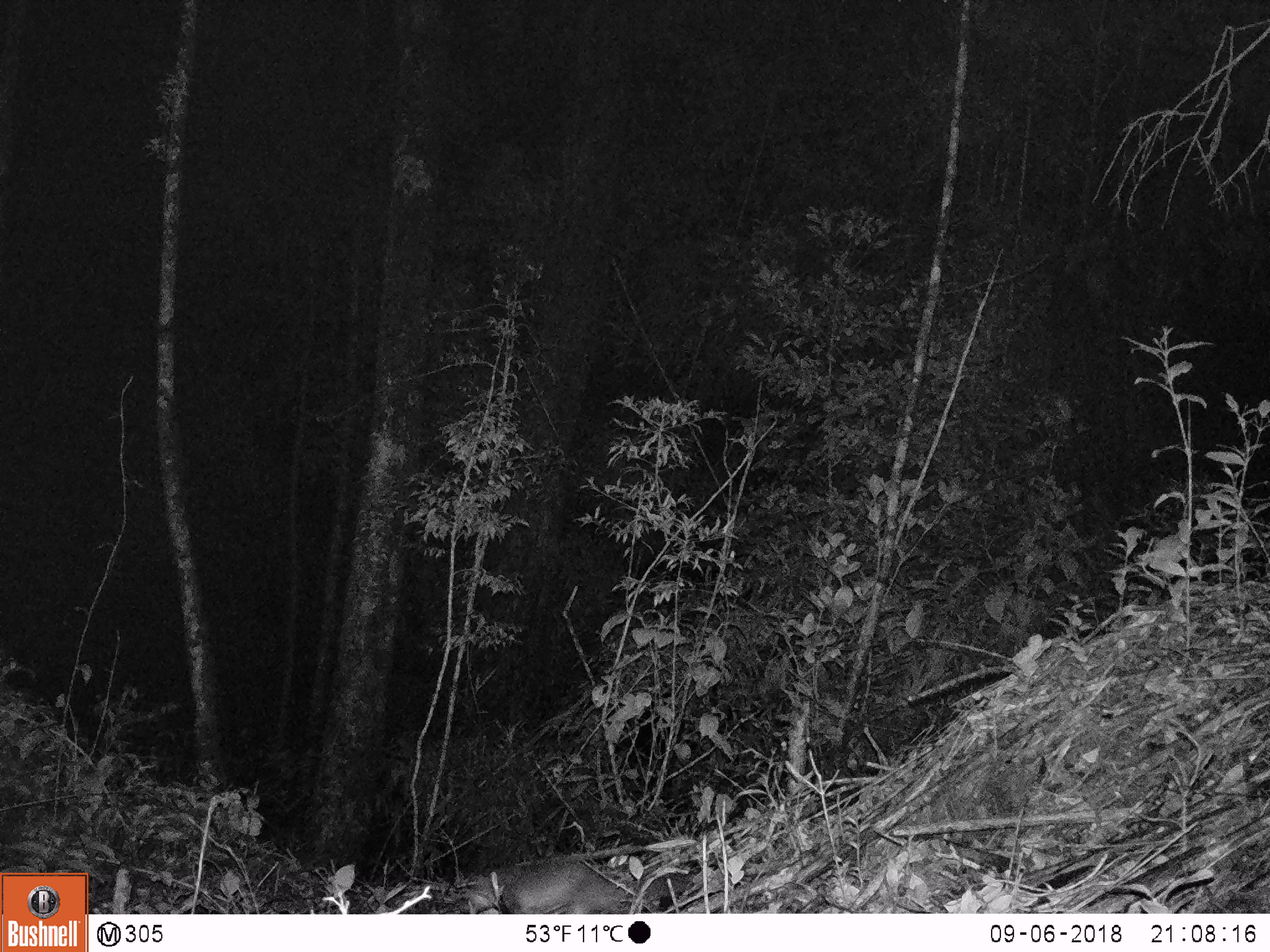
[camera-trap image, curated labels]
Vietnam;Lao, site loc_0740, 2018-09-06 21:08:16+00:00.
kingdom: Animalia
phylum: Chordata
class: Mammalia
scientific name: Mammalia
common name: mammal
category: unidentified small mammal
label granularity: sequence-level